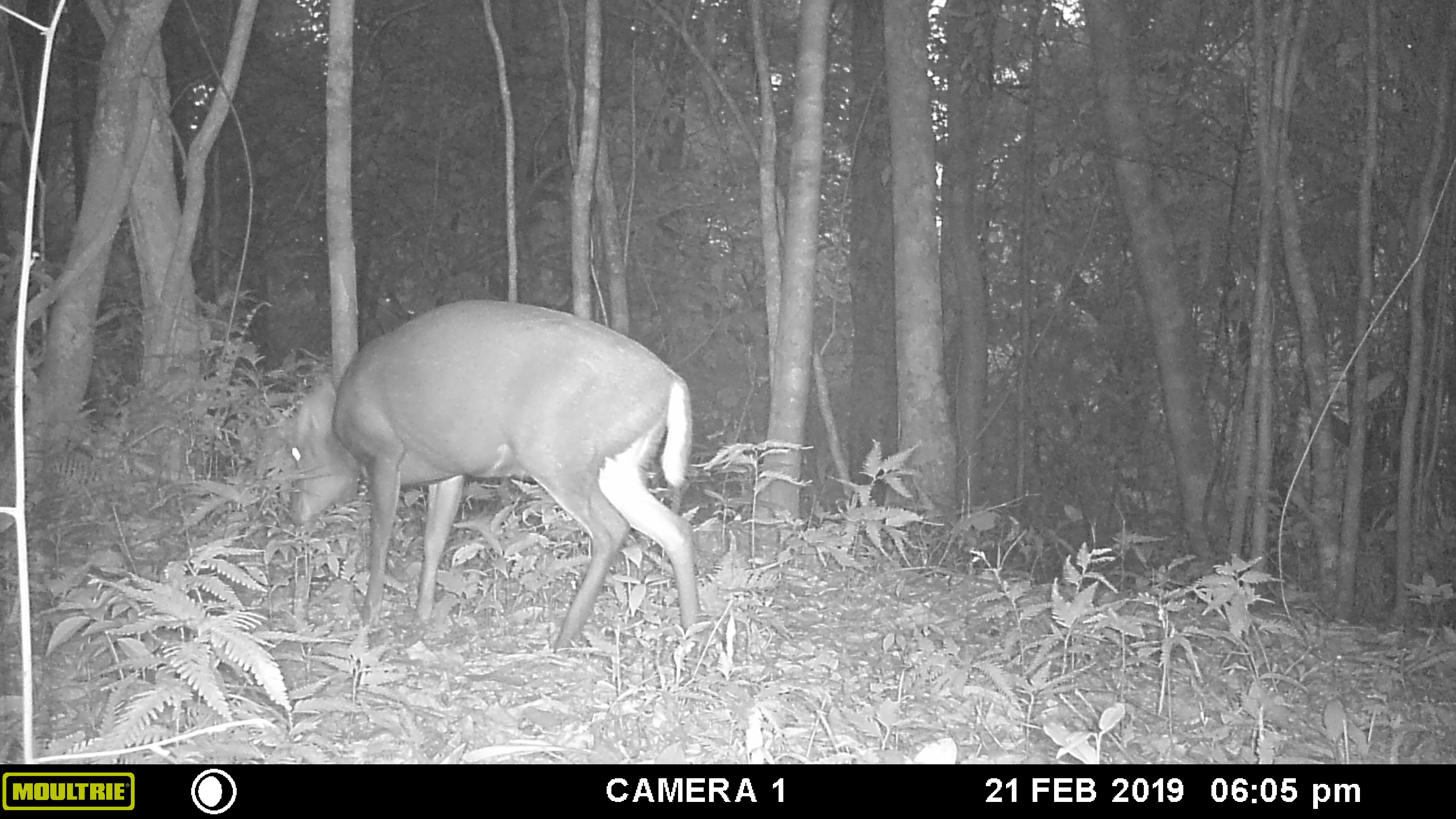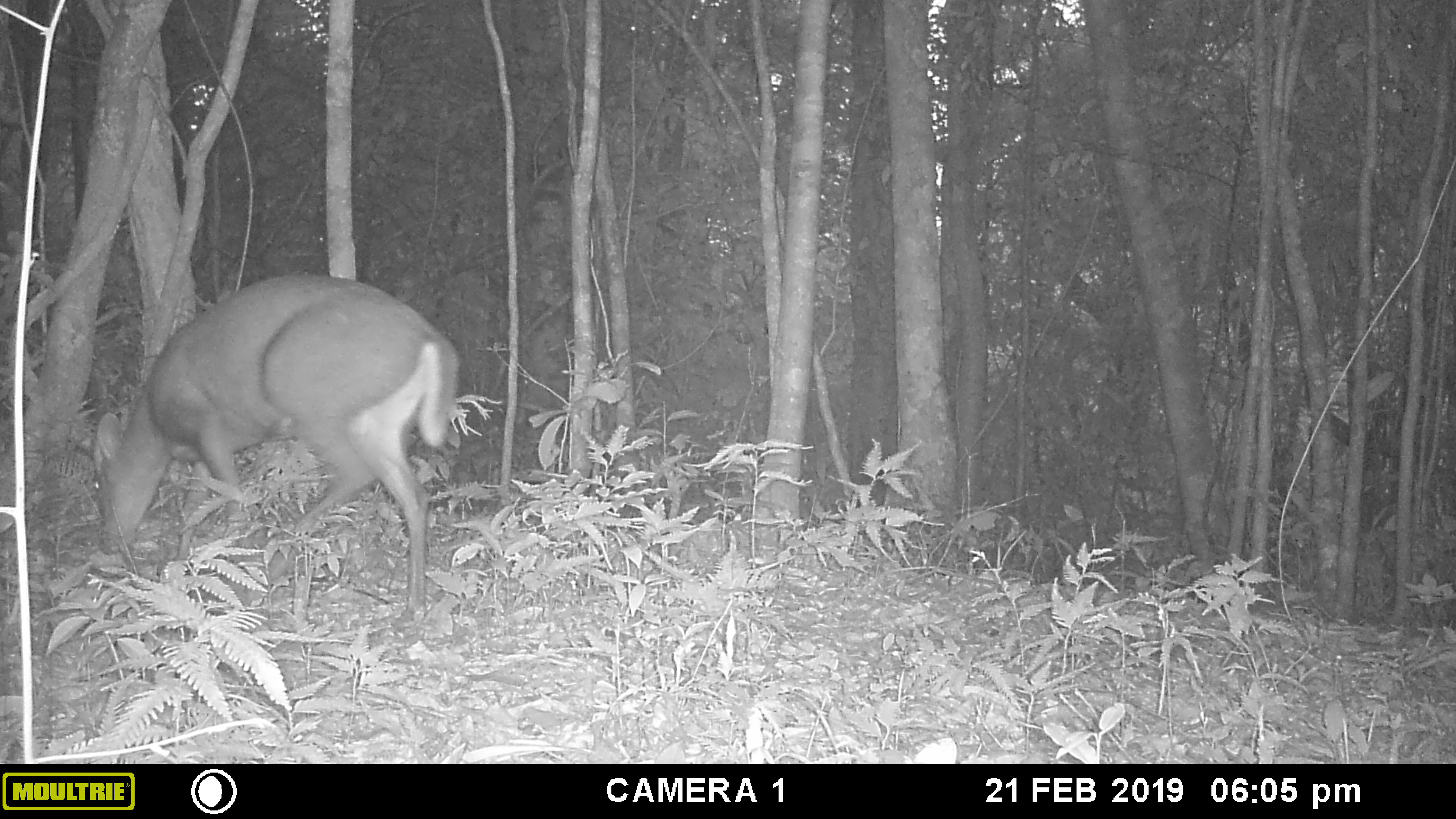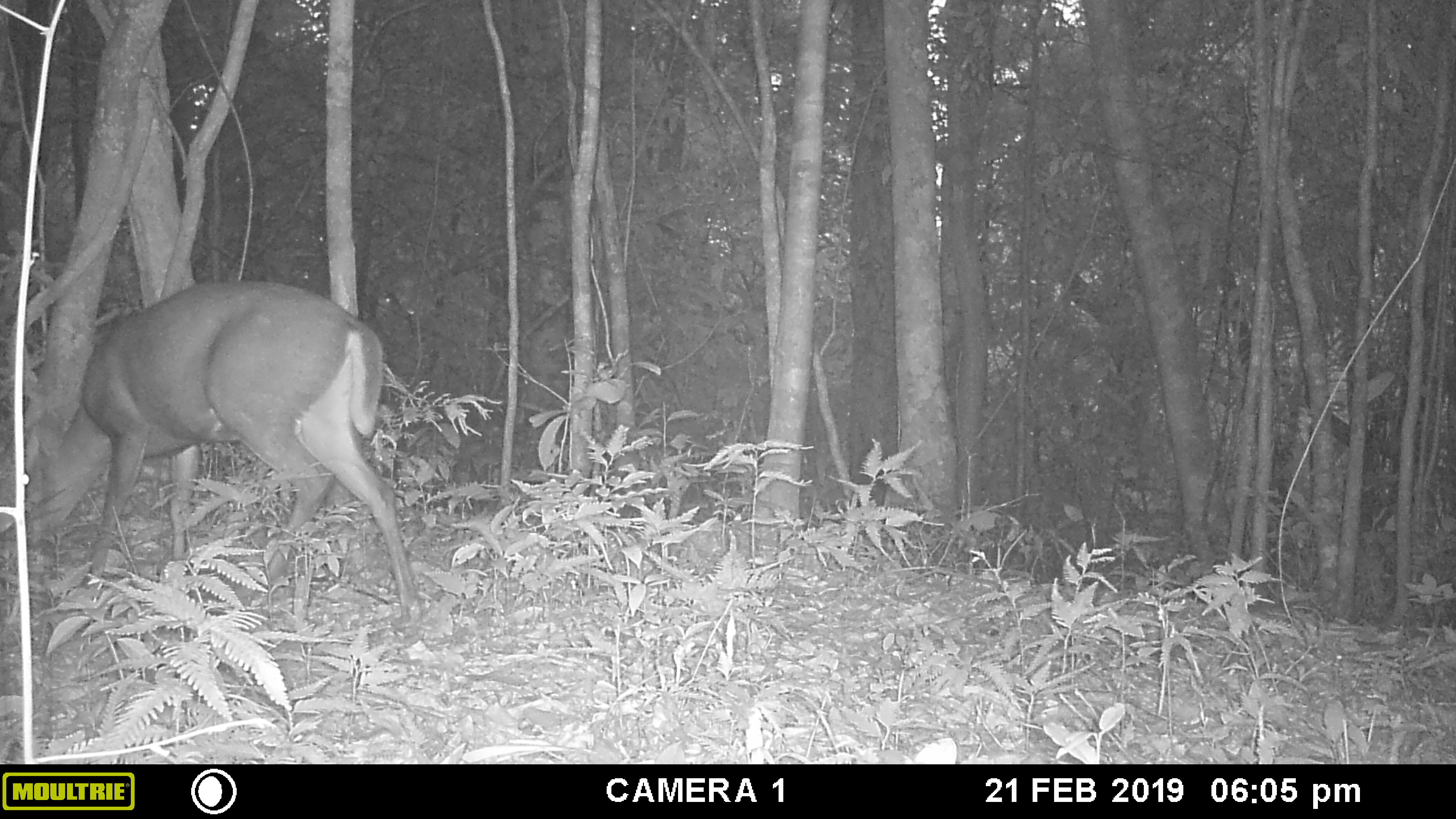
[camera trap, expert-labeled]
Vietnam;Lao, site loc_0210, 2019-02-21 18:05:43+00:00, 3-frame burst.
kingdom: Animalia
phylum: Chordata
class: Mammalia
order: Artiodactyla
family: Cervidae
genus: Muntiacus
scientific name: Muntiacus rooseveltorum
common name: roosevelt's muntjac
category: roosevelts muntjac group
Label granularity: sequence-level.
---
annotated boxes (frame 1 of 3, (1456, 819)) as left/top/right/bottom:
roosevelts muntjac group: 287/298/702/653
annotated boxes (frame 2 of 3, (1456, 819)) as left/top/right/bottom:
roosevelts muntjac group: 91/272/459/619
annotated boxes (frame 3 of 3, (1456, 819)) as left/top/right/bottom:
roosevelts muntjac group: 22/278/419/624